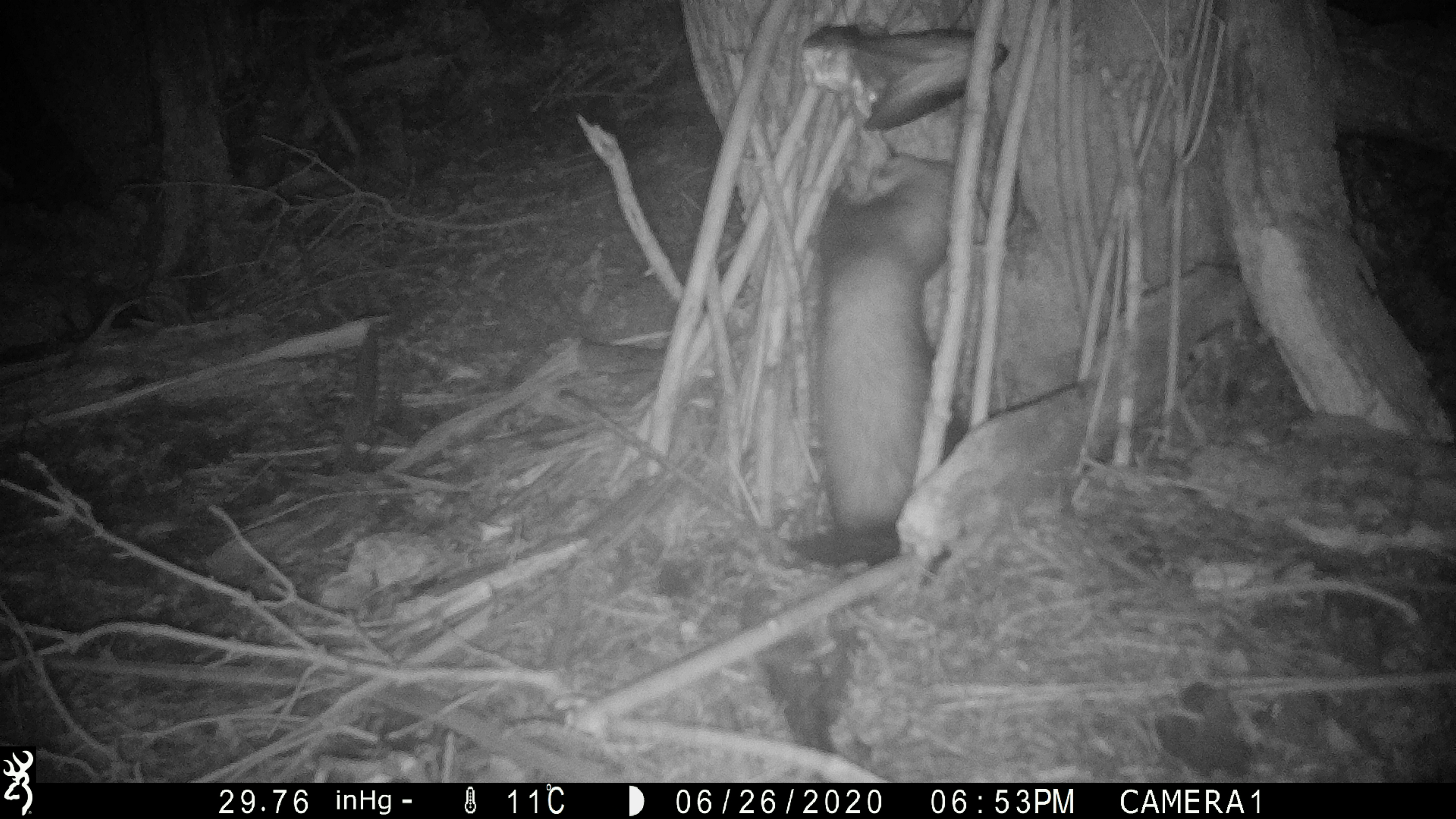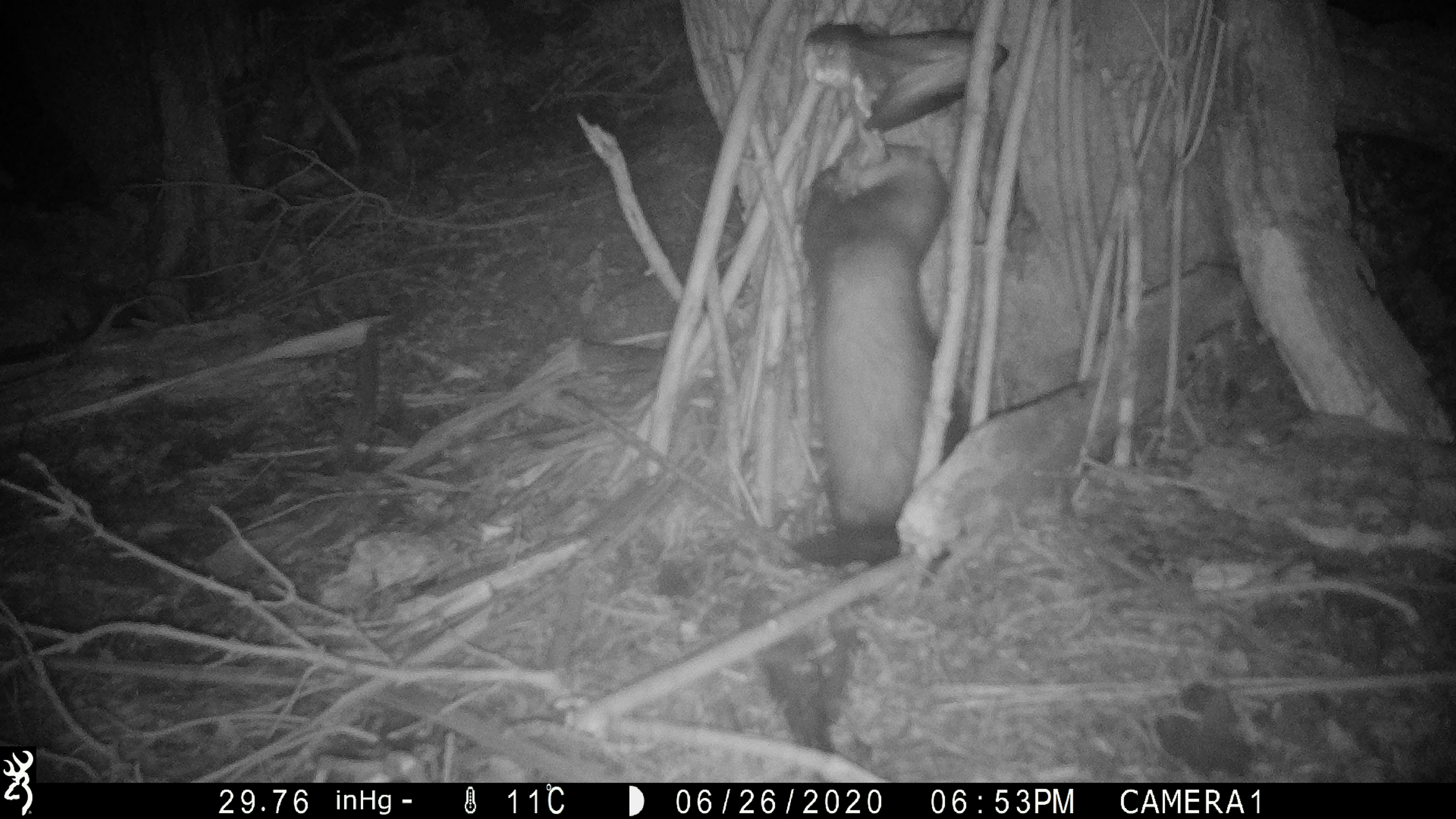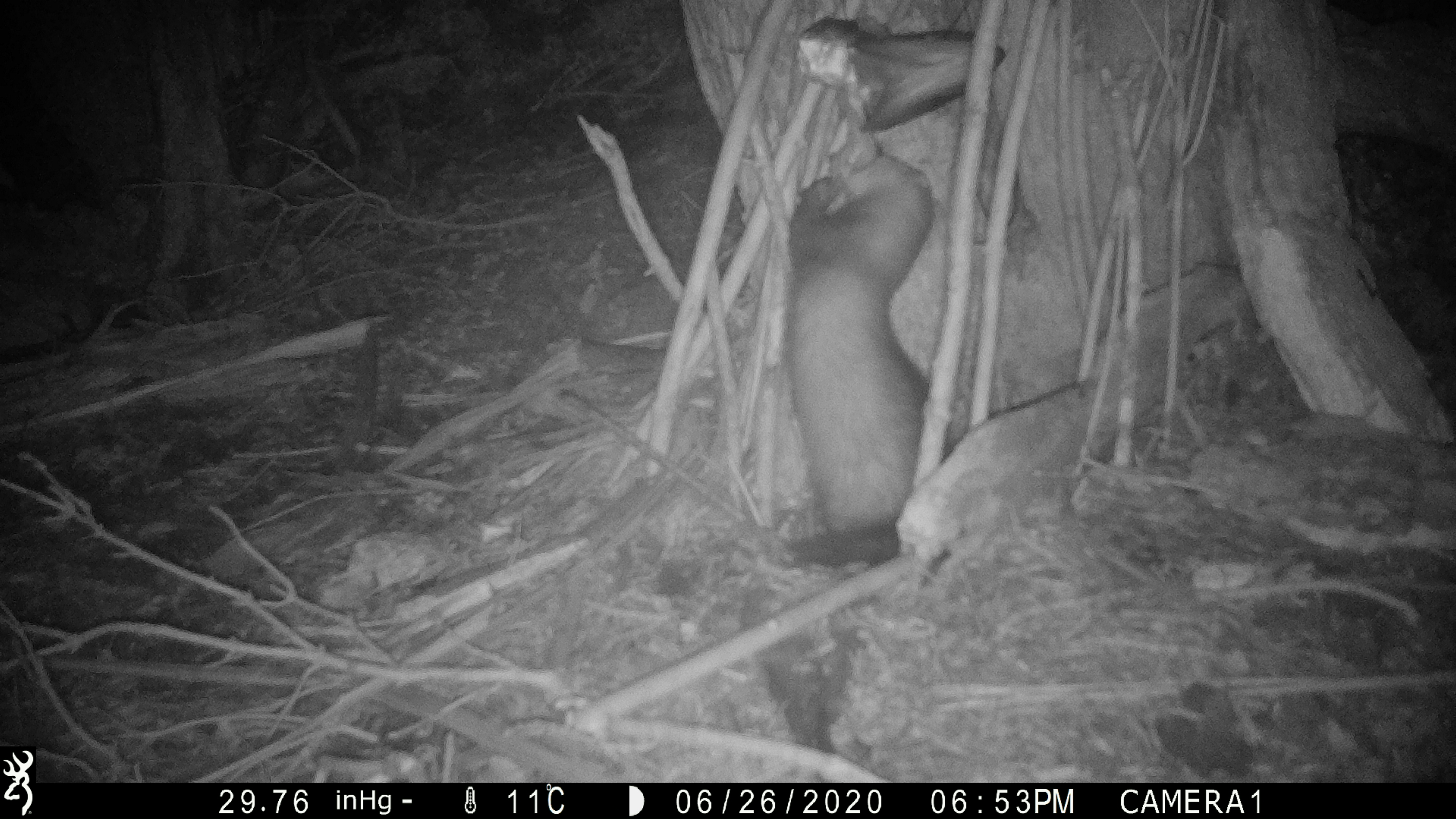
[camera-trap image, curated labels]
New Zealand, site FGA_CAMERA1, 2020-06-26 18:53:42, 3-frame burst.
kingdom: Animalia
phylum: Chordata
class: Mammalia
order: Carnivora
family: Mustelidae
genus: Mustela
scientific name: Mustela furo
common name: ferret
Ferret (Mustela furo).